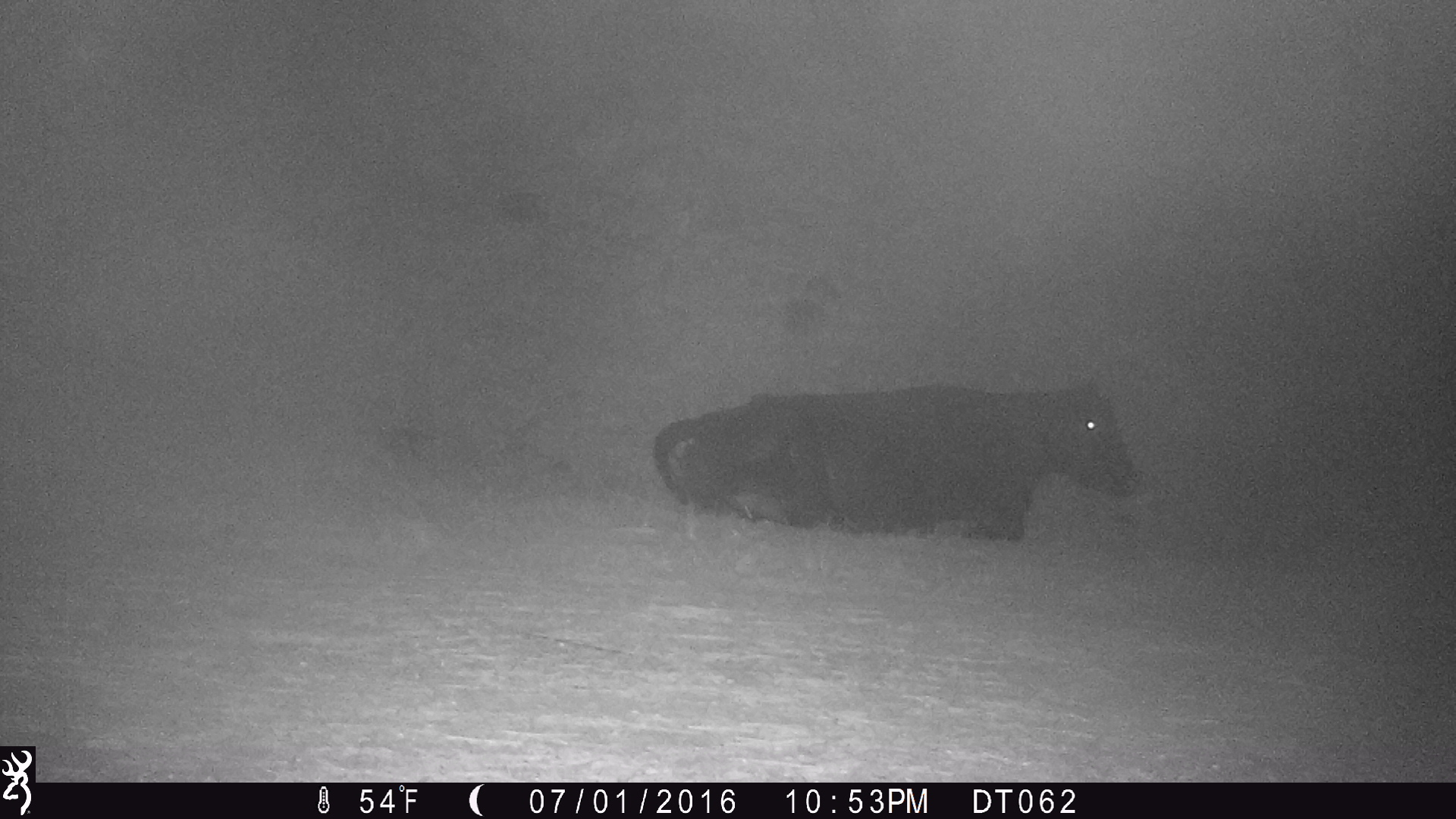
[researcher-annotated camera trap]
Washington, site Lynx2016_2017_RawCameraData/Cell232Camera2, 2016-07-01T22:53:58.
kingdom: Animalia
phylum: Chordata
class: Mammalia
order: Artiodactyla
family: Bovidae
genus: Bos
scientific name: Bos taurus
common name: domestic cattle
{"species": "domestic cattle (Bos taurus)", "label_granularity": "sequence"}